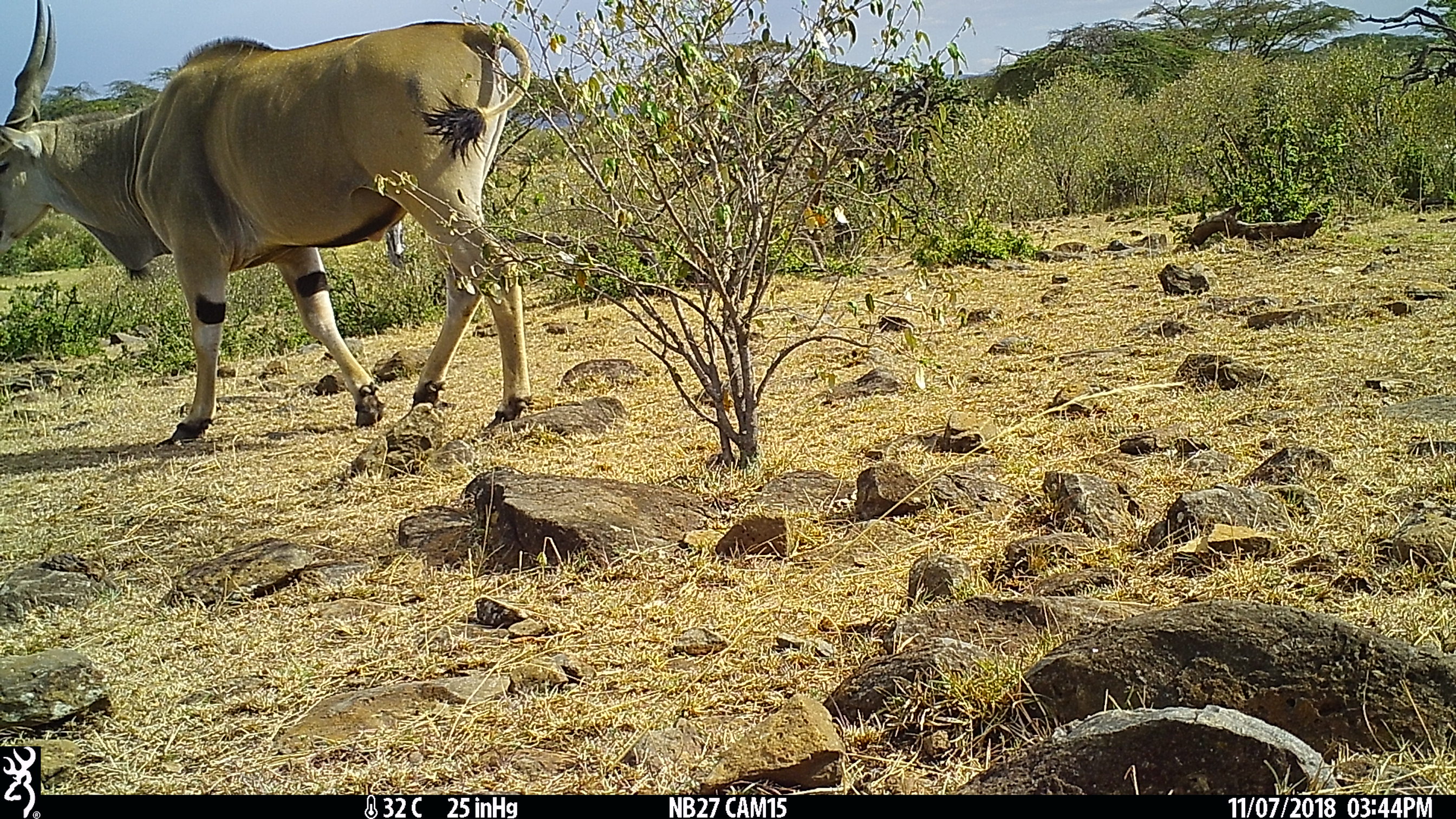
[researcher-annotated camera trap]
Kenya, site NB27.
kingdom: Animalia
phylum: Chordata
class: Mammalia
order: Artiodactyla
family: Bovidae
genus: Tragelaphus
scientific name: Tragelaphus oryx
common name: eland